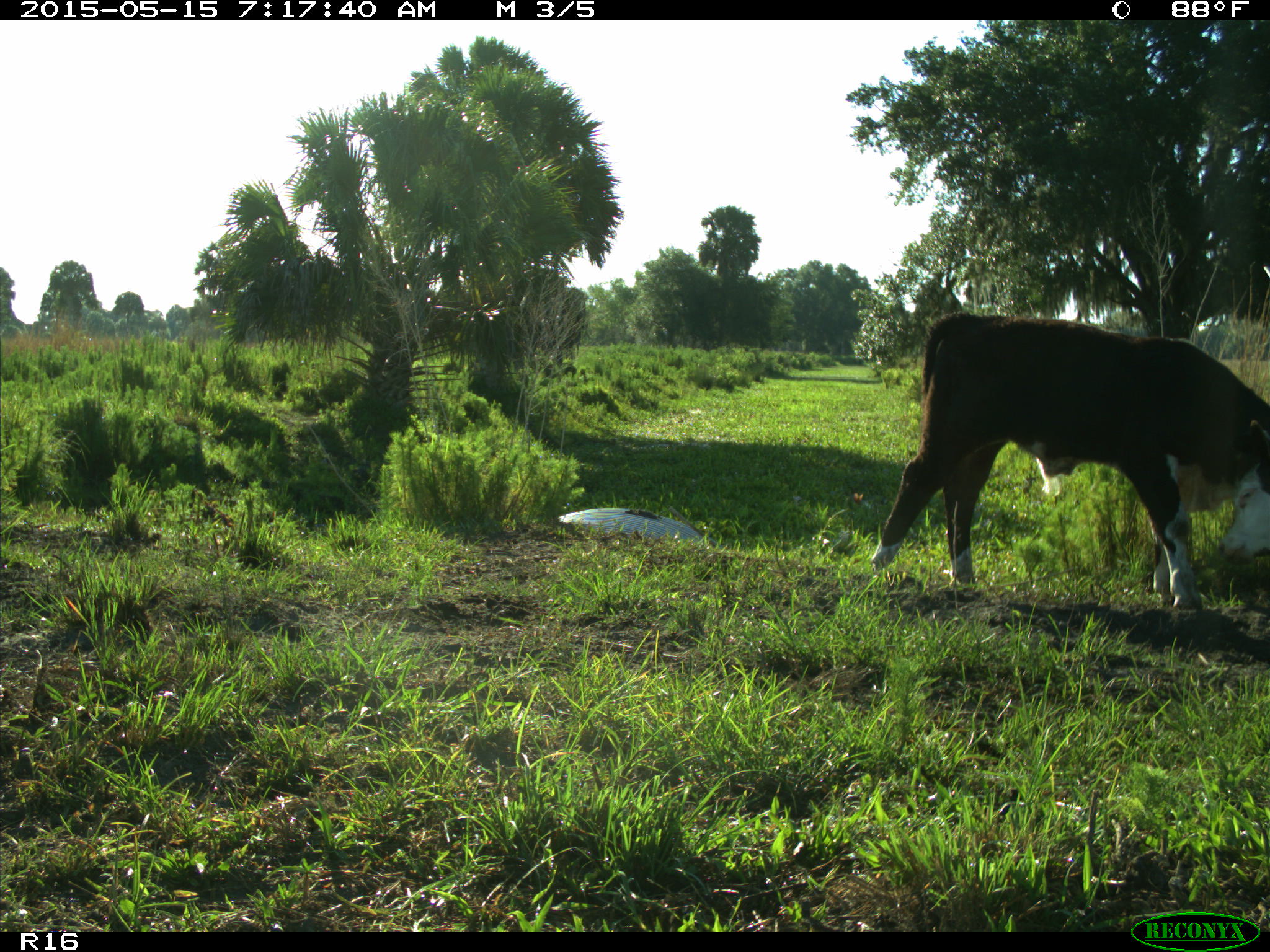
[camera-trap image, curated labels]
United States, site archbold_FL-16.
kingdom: Animalia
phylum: Chordata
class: Mammalia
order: Artiodactyla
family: Bovidae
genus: Bos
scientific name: Bos taurus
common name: domestic cow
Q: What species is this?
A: Bos taurus (domestic cow).